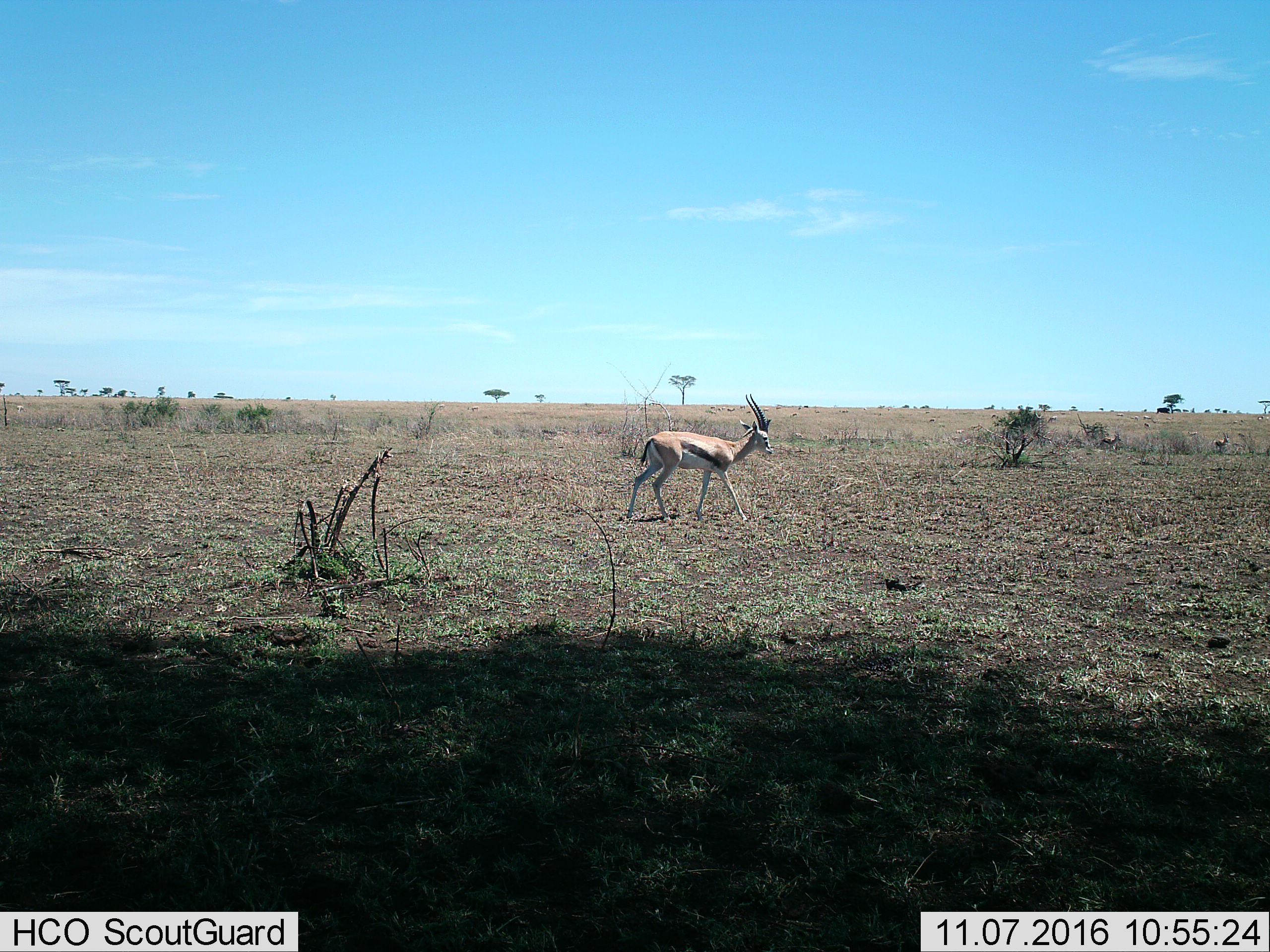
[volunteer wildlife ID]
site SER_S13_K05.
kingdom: Animalia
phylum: Chordata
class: Mammalia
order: Artiodactyla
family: Bovidae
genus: Eudorcas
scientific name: Eudorcas thomsonii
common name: thomson's gazelle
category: gazellethomsons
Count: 1.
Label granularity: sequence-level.